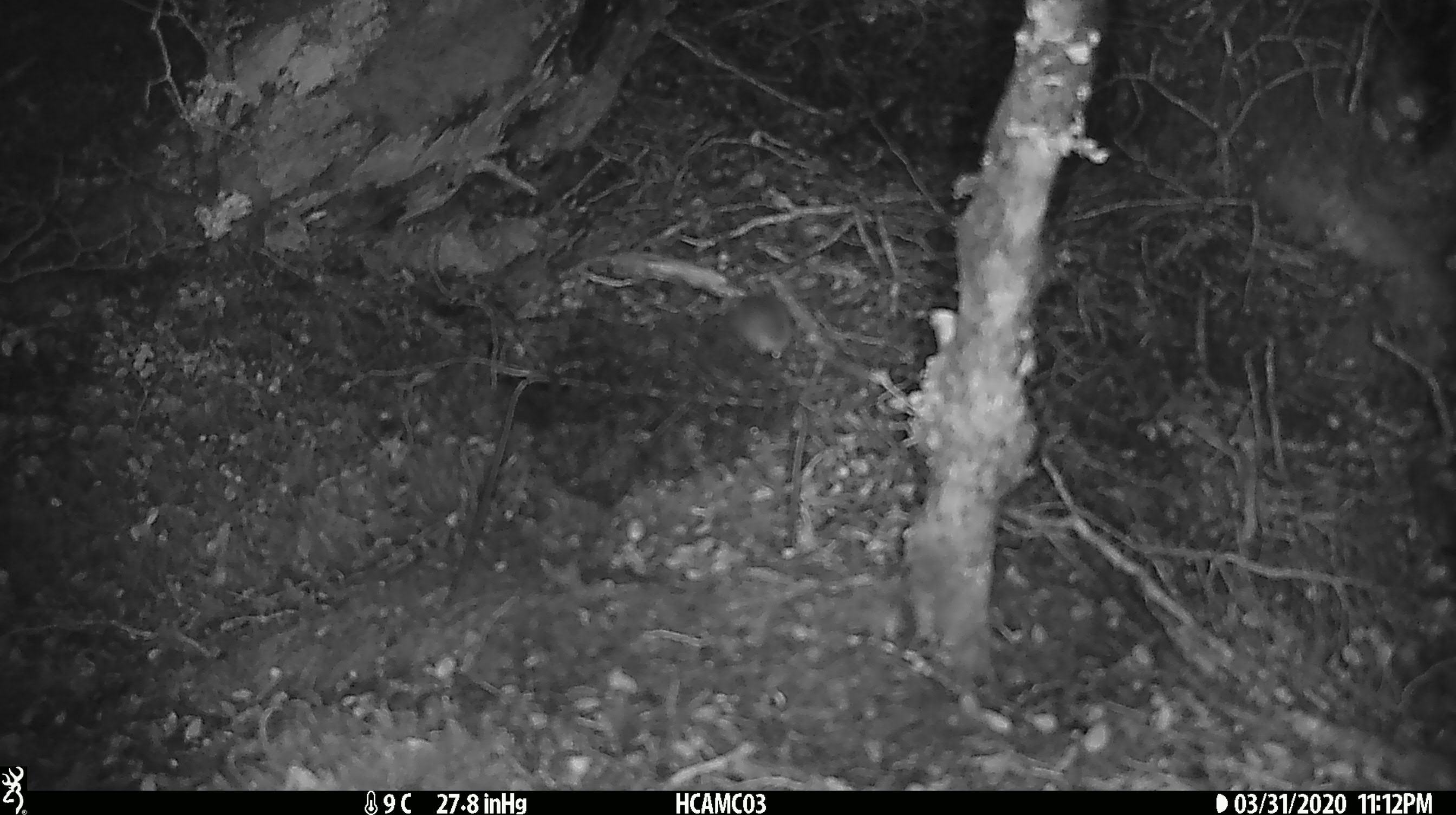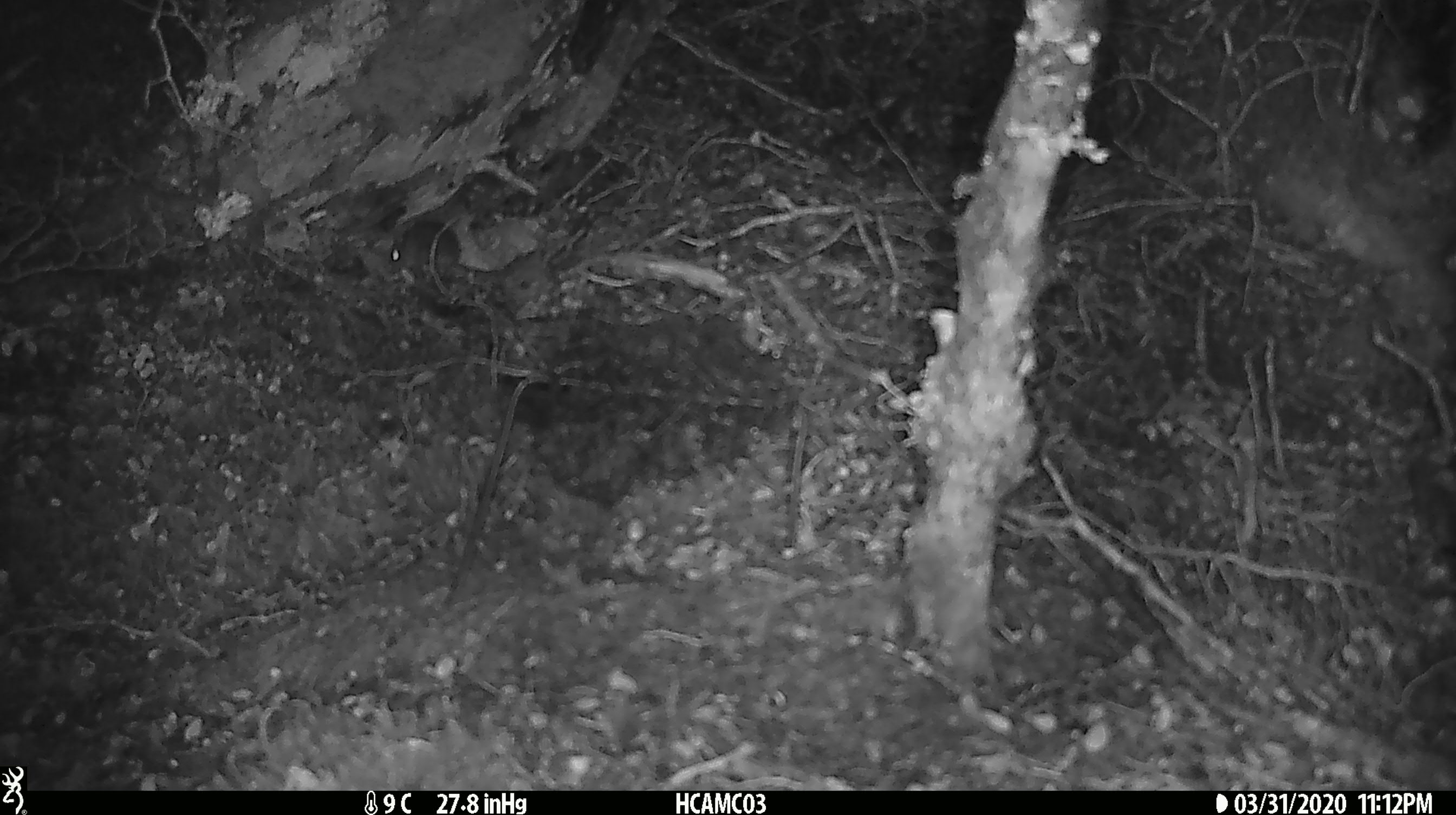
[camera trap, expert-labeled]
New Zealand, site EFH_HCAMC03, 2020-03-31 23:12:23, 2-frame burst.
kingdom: Animalia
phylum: Chordata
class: Mammalia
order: Rodentia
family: Muridae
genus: Mus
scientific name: Mus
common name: mouse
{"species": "mouse (Mus)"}